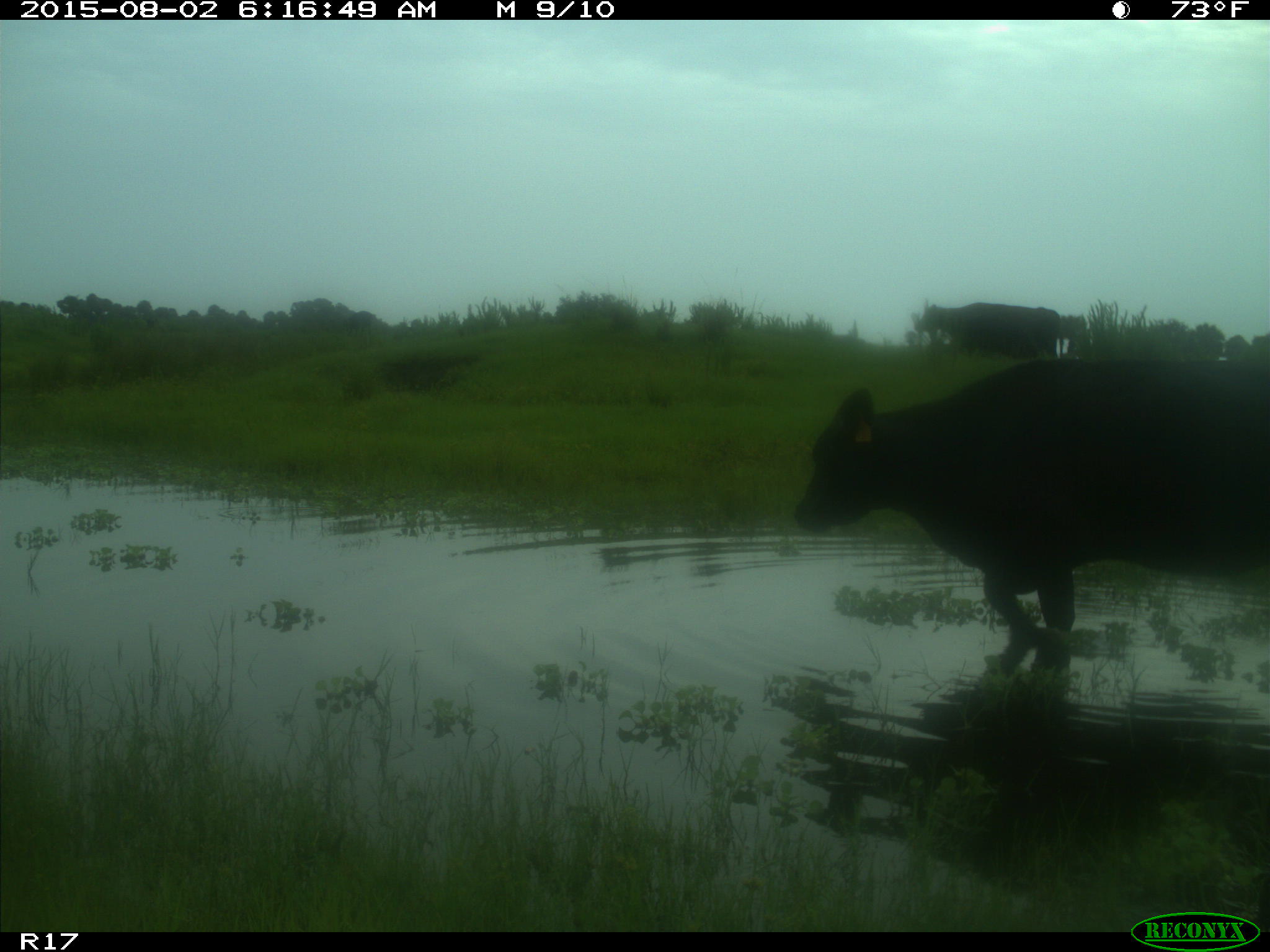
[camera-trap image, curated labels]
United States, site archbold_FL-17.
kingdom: Animalia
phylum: Chordata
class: Mammalia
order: Artiodactyla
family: Bovidae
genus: Bos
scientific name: Bos taurus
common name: domestic cow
Bos taurus (domestic cow).